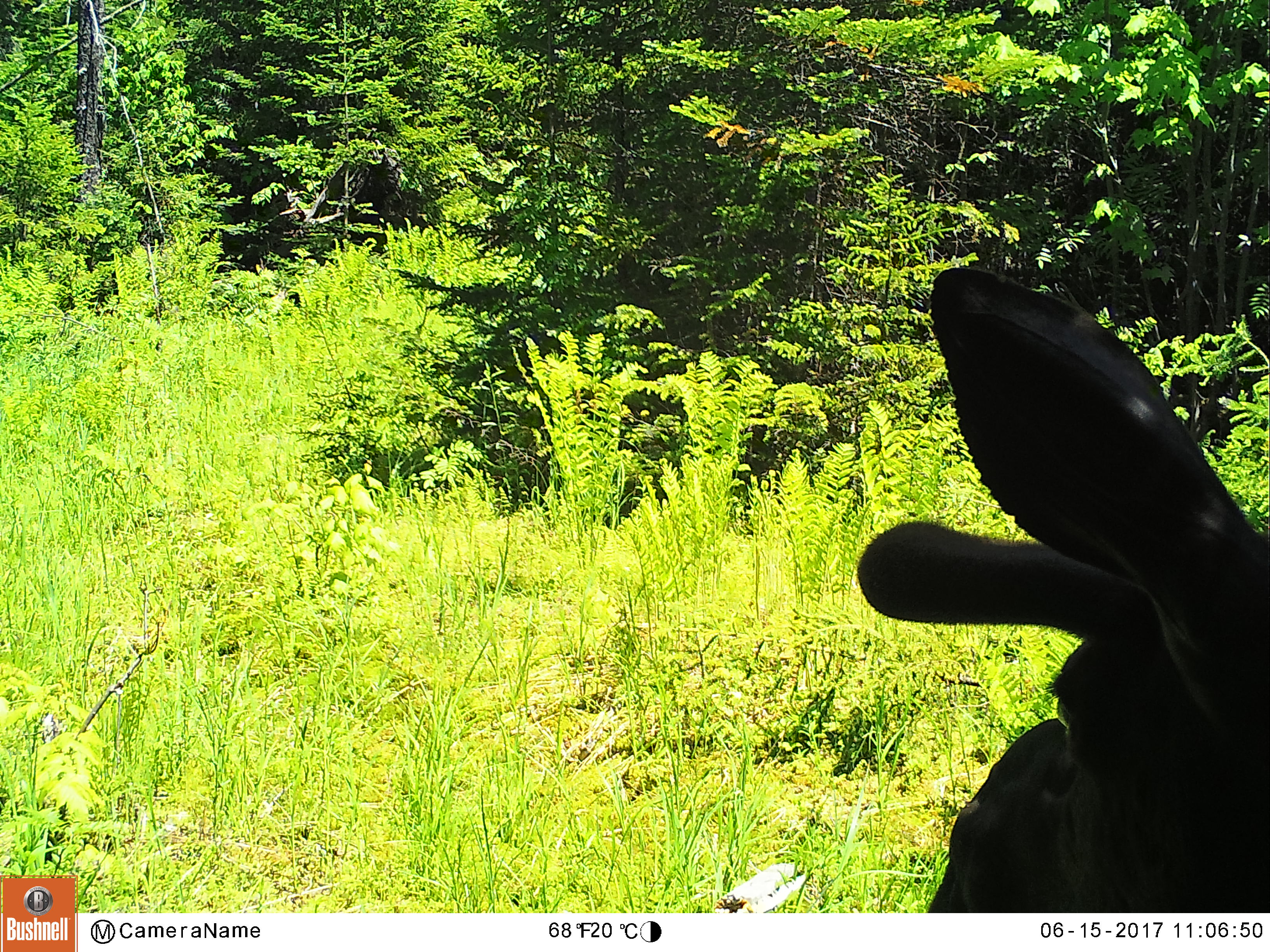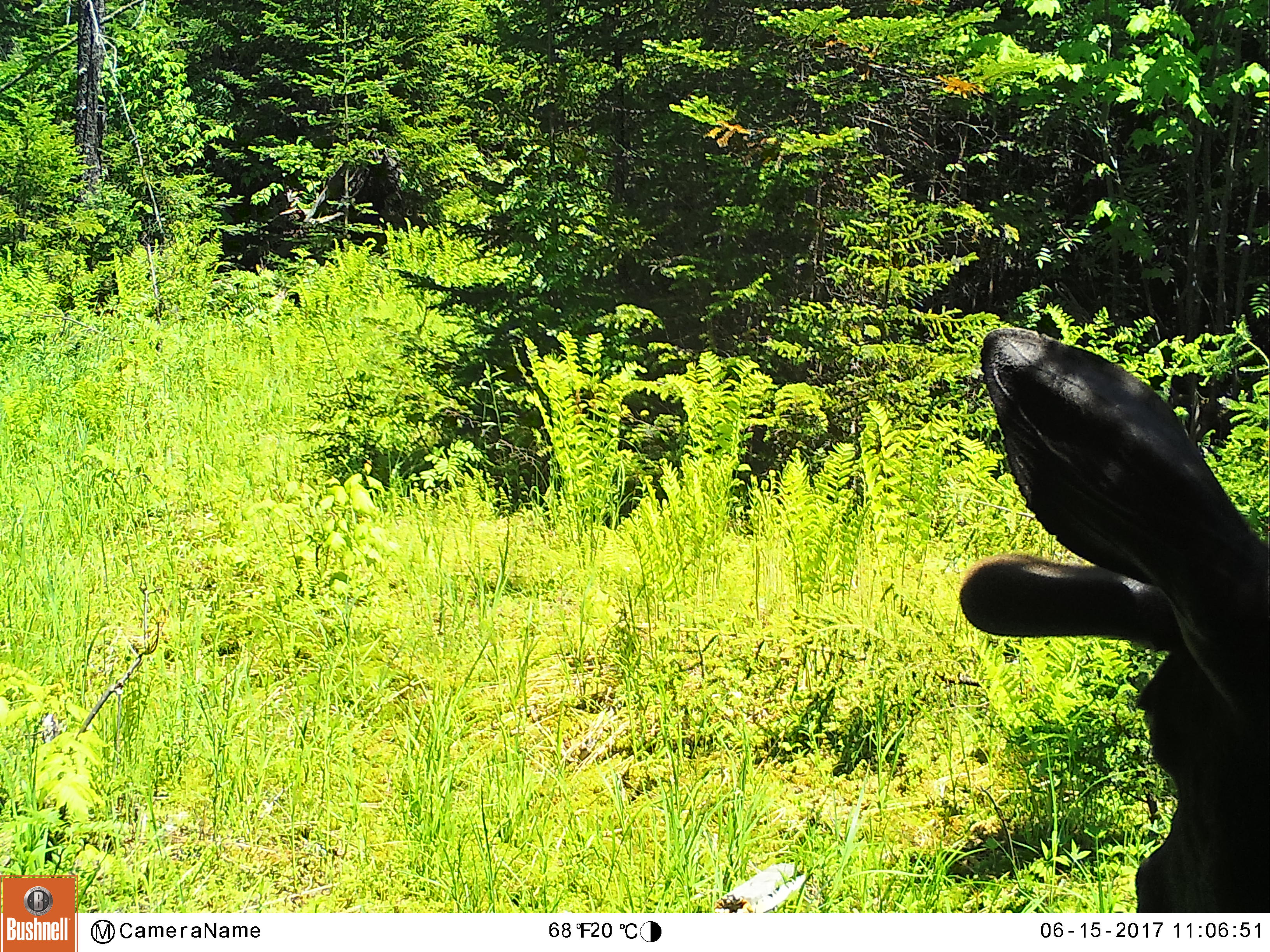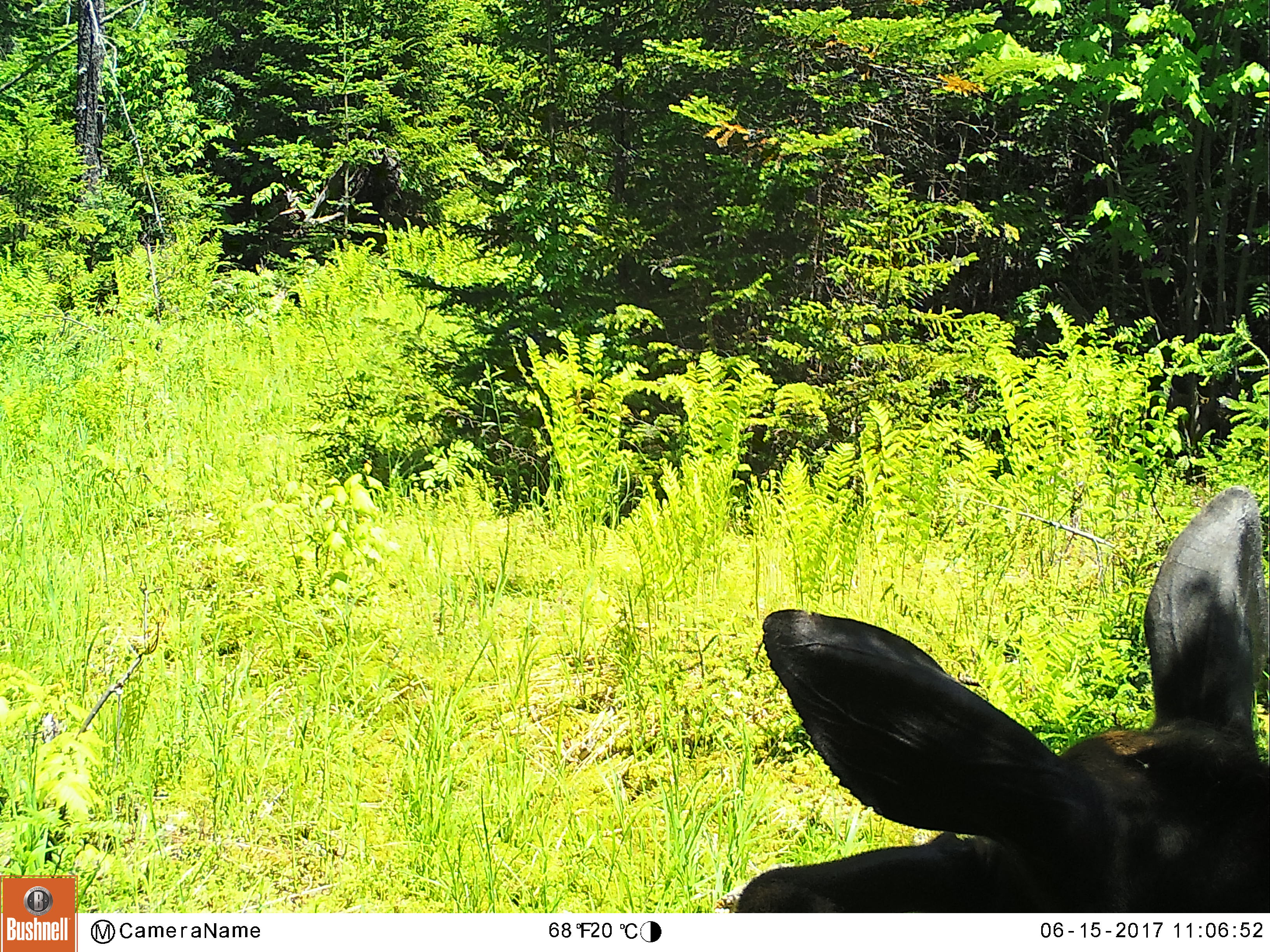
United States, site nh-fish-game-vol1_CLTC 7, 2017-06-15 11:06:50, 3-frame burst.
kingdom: Animalia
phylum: Chordata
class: Mammalia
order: Artiodactyla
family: Cervidae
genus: Alces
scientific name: Alces alces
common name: moose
Moose (Alces alces).